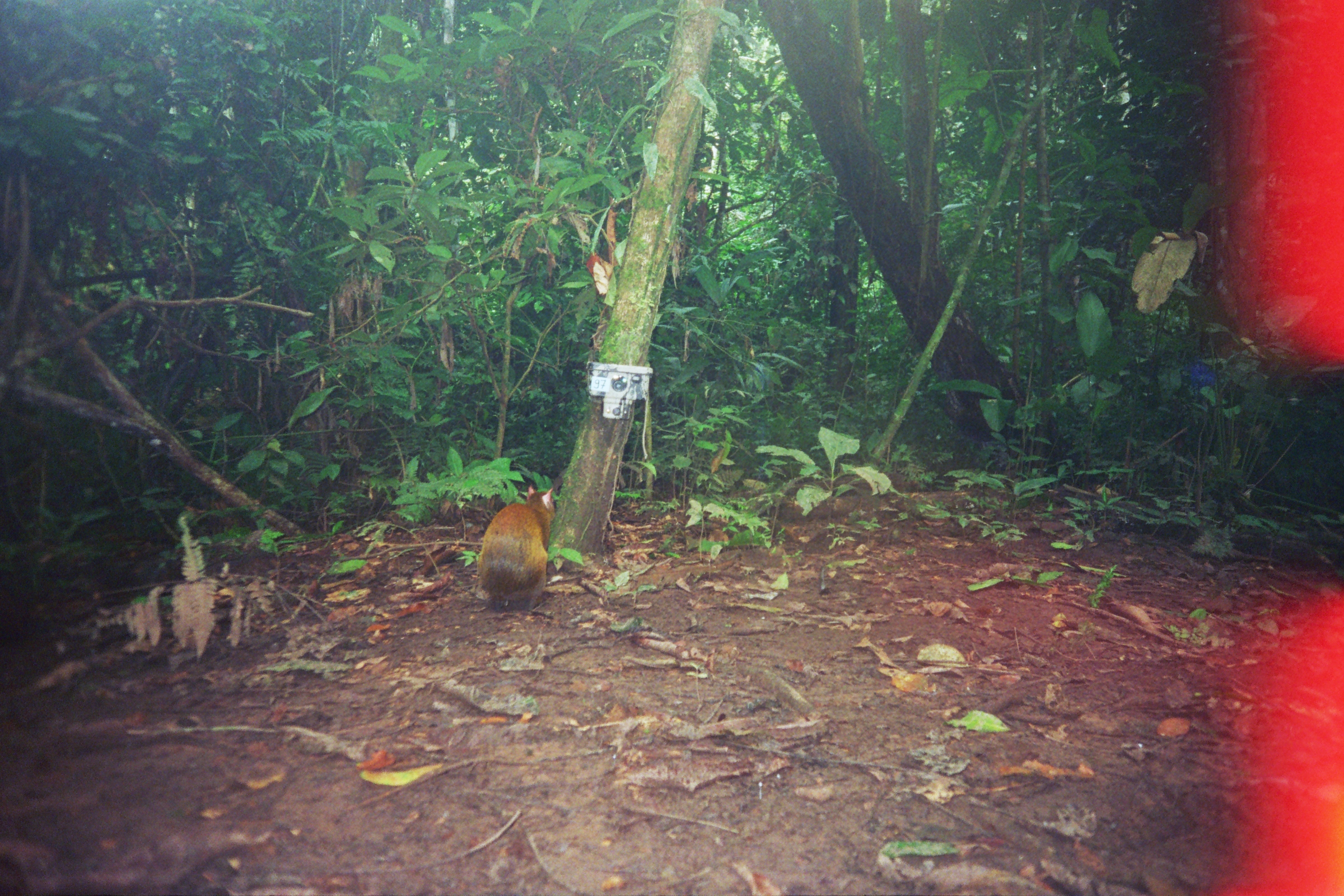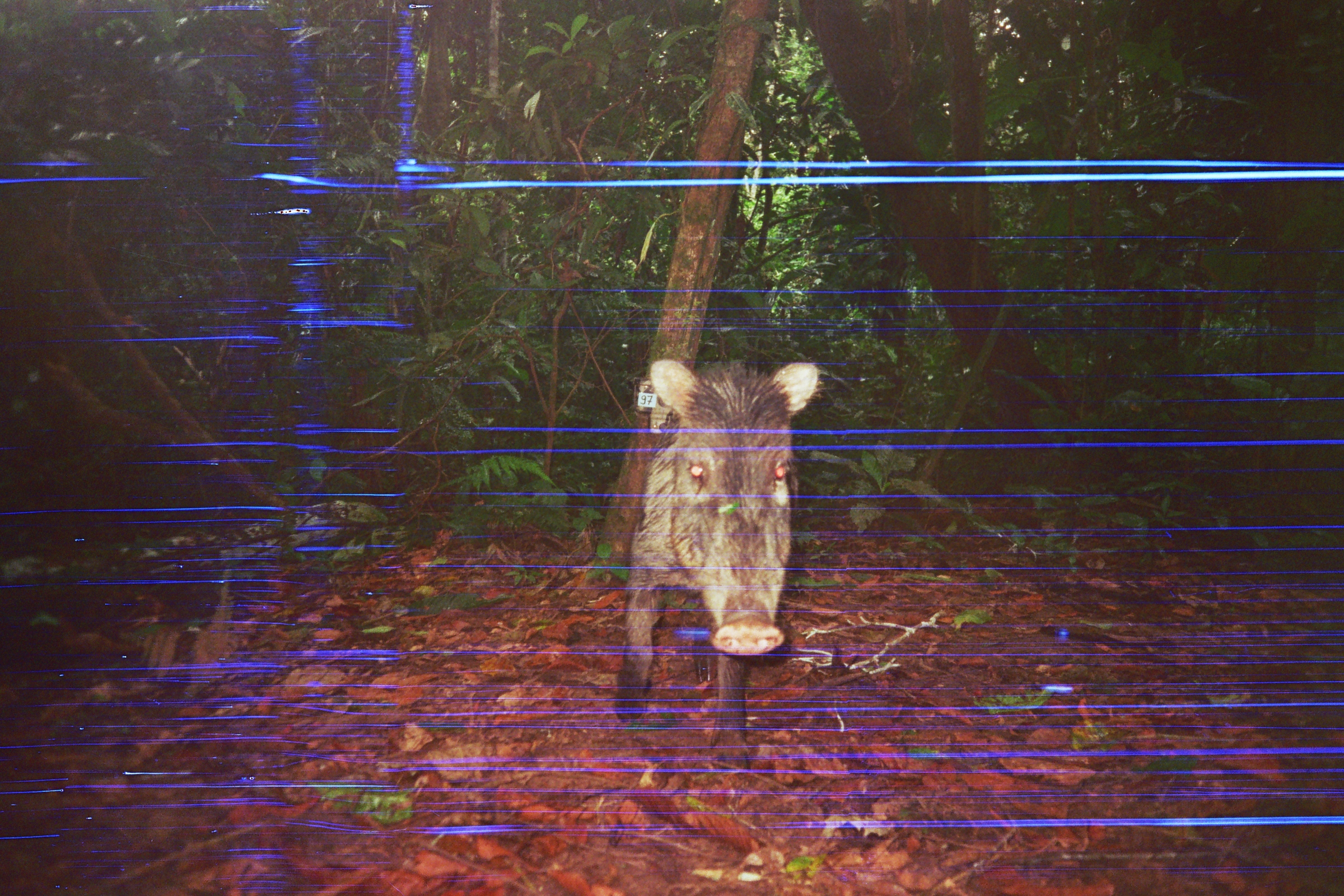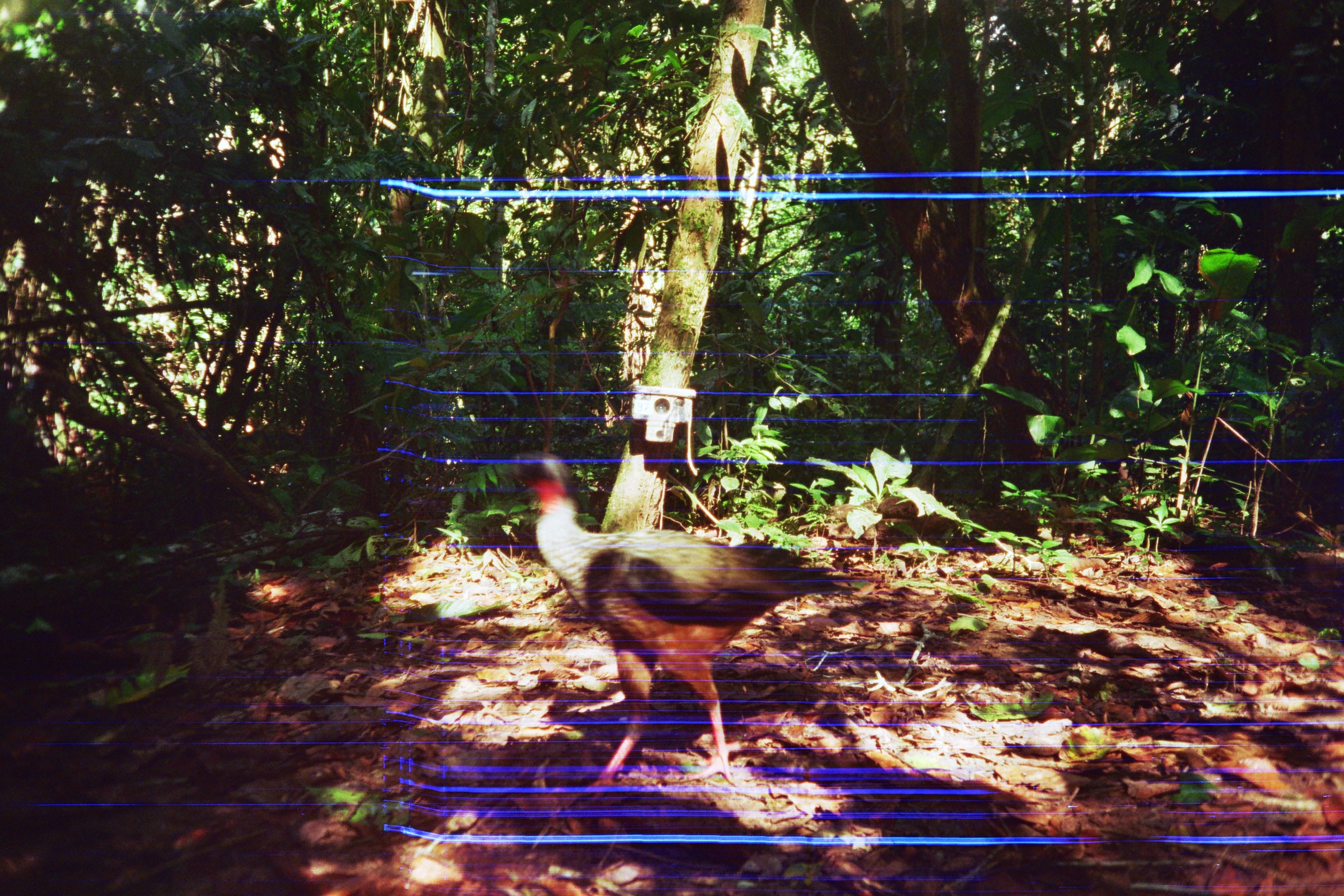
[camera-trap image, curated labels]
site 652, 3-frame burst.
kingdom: Animalia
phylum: Chordata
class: Mammalia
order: Rodentia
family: Dasyproctidae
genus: Dasyprocta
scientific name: Dasyprocta punctata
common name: central american agouti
Dasyprocta punctata (central american agouti).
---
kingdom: Animalia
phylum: Chordata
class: Mammalia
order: Artiodactyla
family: Tayassuidae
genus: Tayassu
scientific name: Tayassu pecari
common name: white-lipped peccary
Tayassu pecari (white-lipped peccary).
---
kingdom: Animalia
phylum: Chordata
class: Aves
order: Galliformes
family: Cracidae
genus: Penelope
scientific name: Penelope jacquacu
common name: spix's guan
Penelope jacquacu (spix's guan).